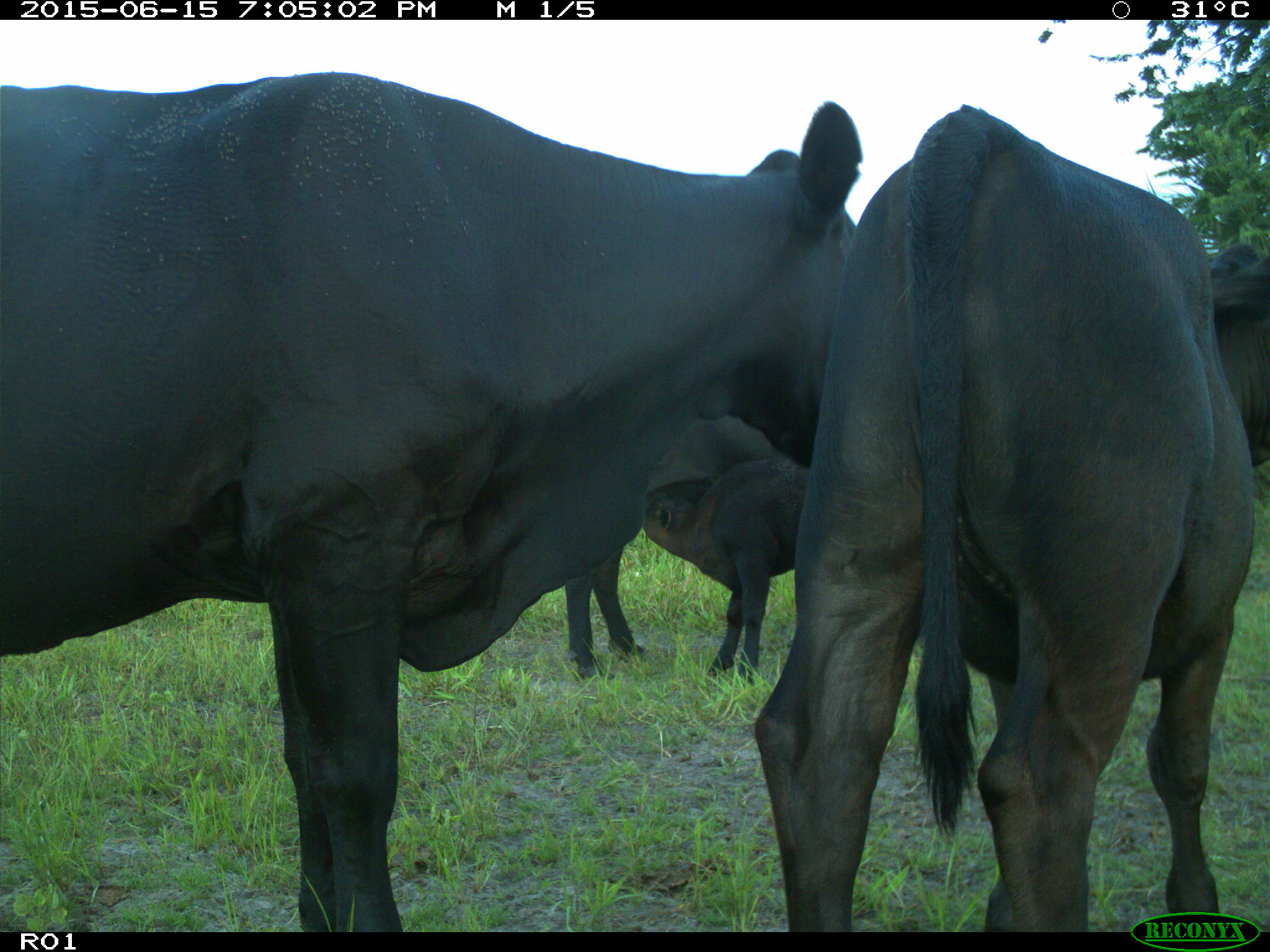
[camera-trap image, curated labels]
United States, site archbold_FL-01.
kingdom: Animalia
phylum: Chordata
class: Mammalia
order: Artiodactyla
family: Bovidae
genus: Bos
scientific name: Bos taurus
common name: domestic cow